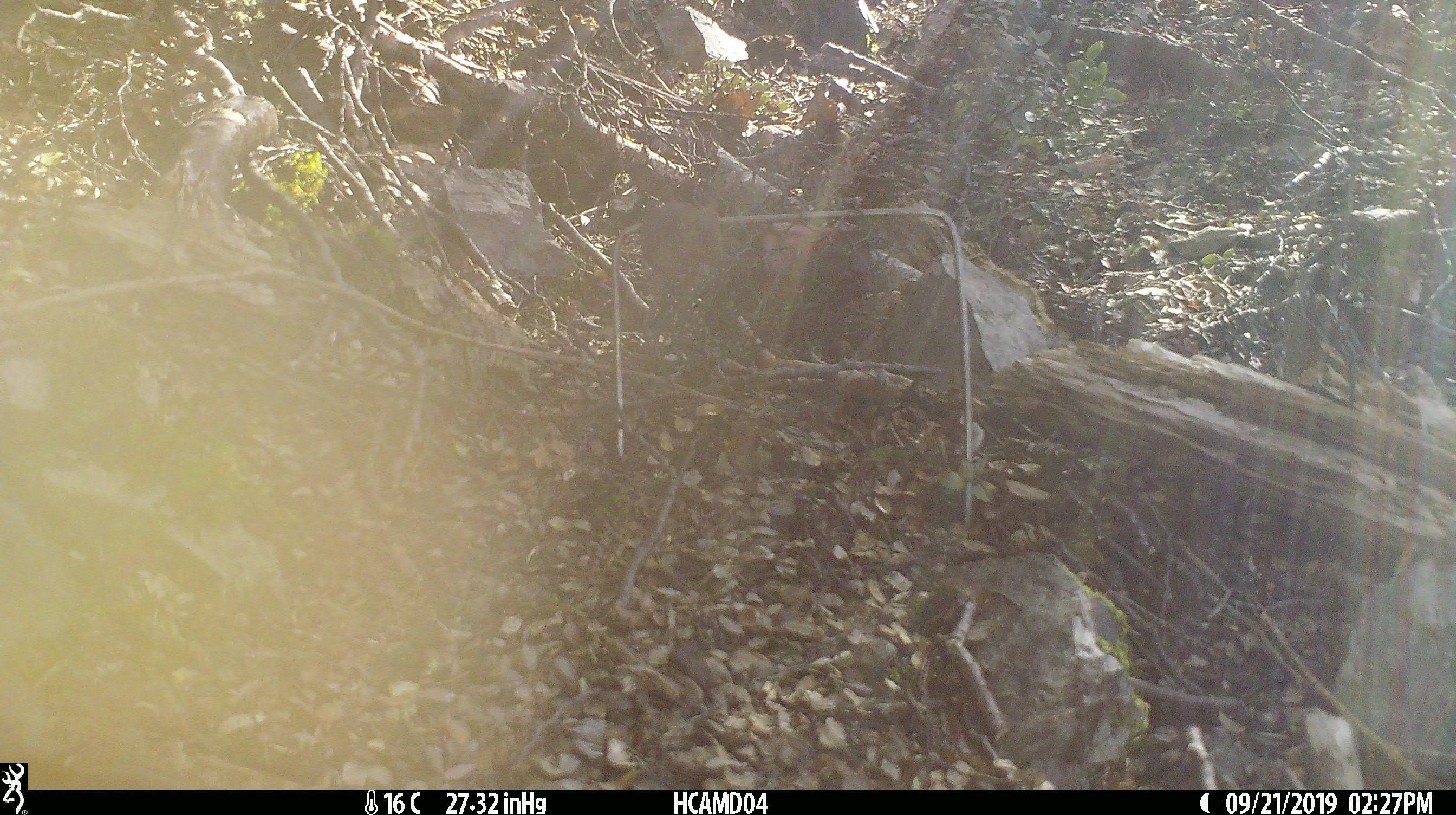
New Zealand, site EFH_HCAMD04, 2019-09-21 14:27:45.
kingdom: Animalia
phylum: Chordata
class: Mammalia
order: Rodentia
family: Muridae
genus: Mus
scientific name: Mus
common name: mouse